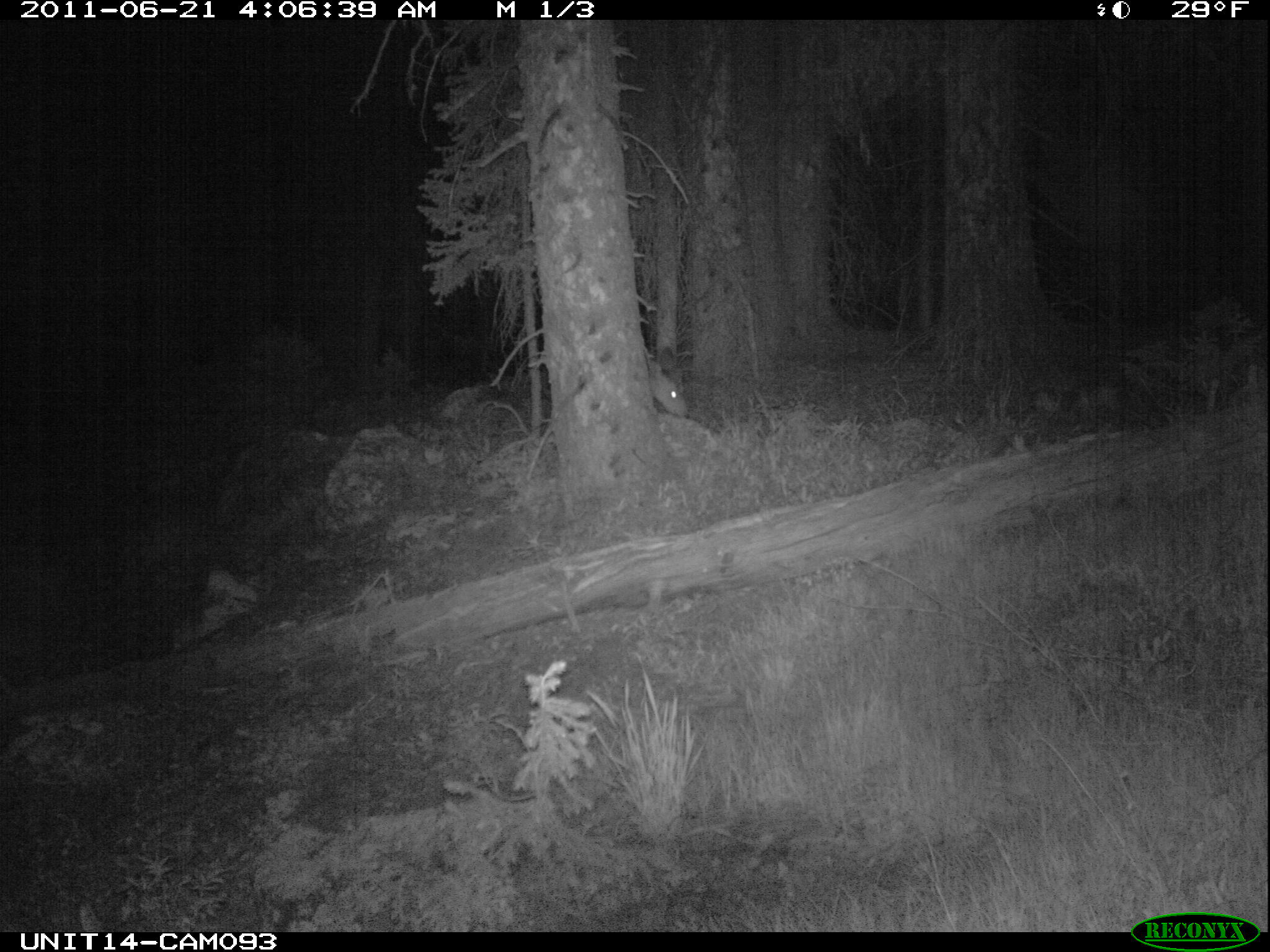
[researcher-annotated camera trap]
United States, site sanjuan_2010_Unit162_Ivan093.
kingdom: Animalia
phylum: Chordata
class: Mammalia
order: Artiodactyla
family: Cervidae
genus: Odocoileus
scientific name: Odocoileus hemionus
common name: mule deer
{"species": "Odocoileus hemionus (mule deer)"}